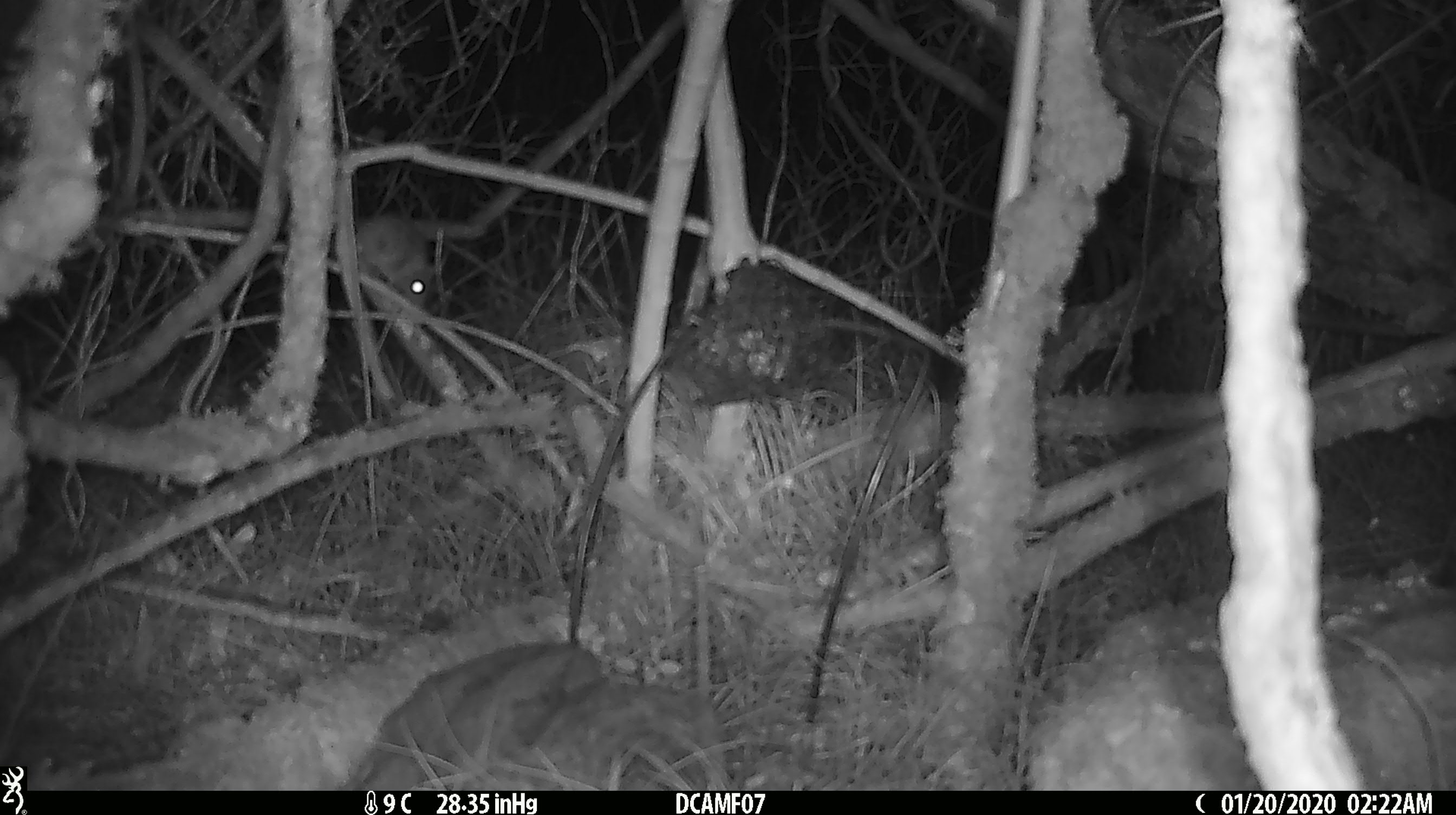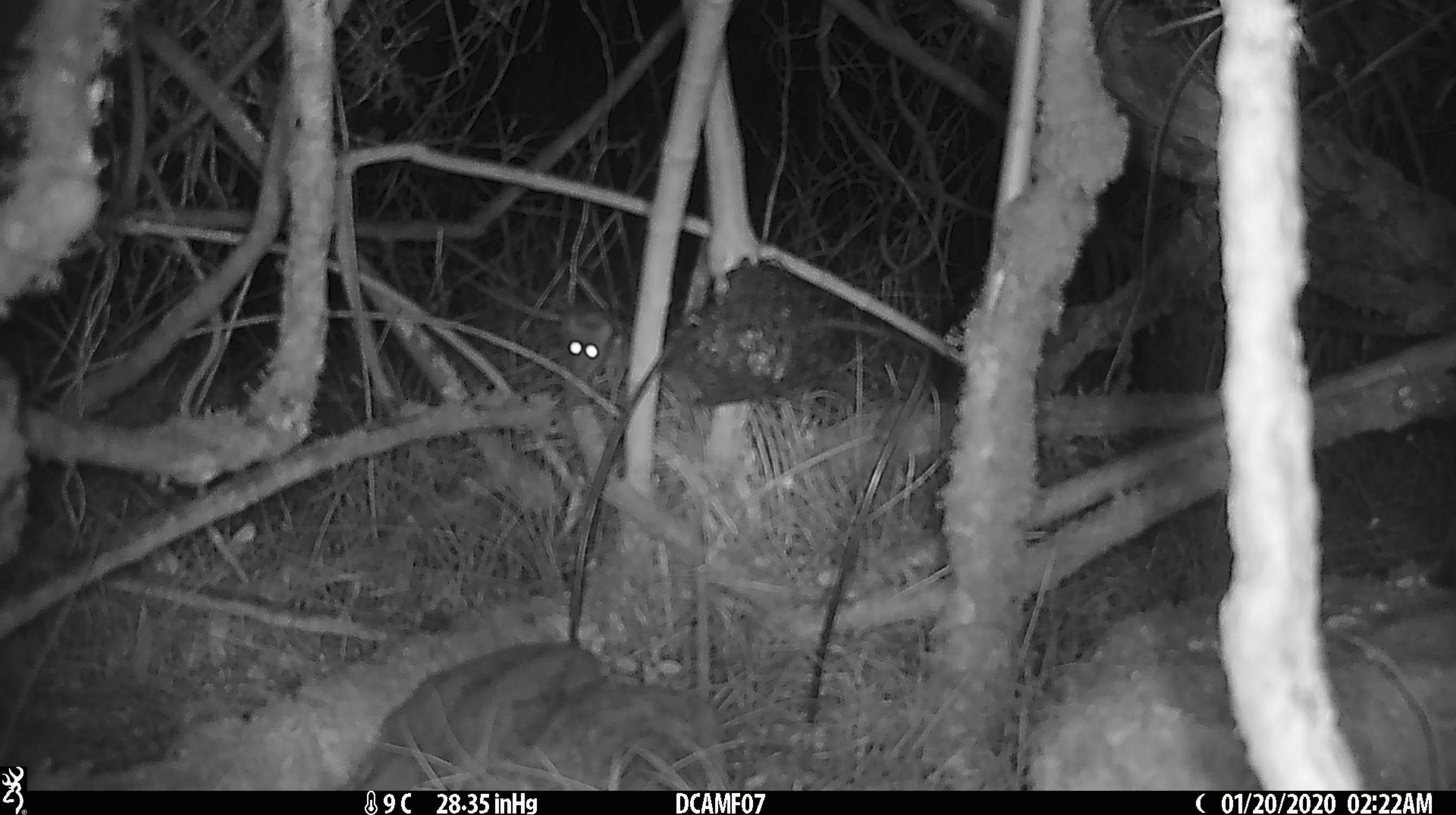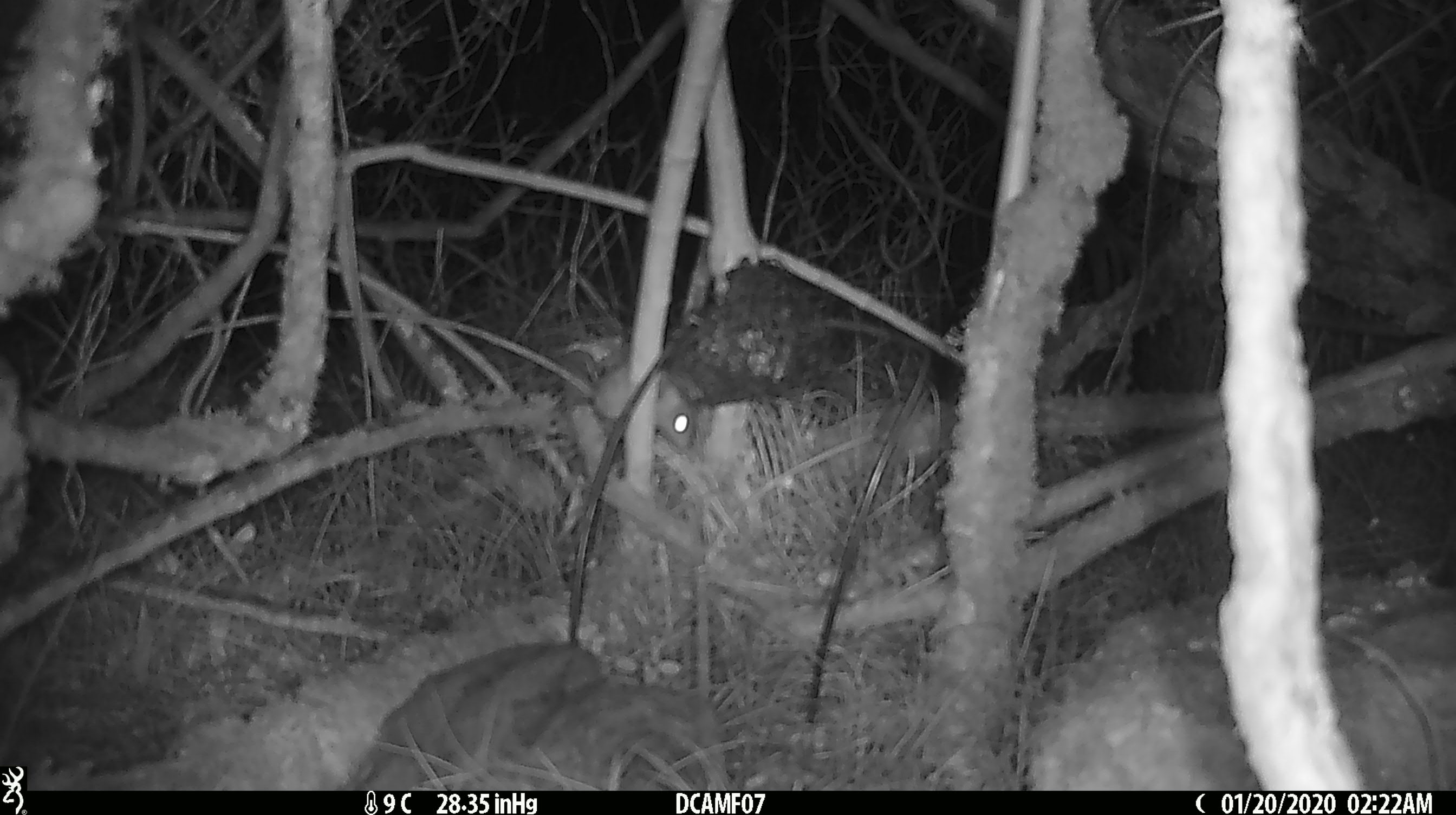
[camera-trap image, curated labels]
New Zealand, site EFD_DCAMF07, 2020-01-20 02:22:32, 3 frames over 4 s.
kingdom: Animalia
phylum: Chordata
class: Mammalia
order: Rodentia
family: Muridae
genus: Mus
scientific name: Mus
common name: mouse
Mouse (Mus).